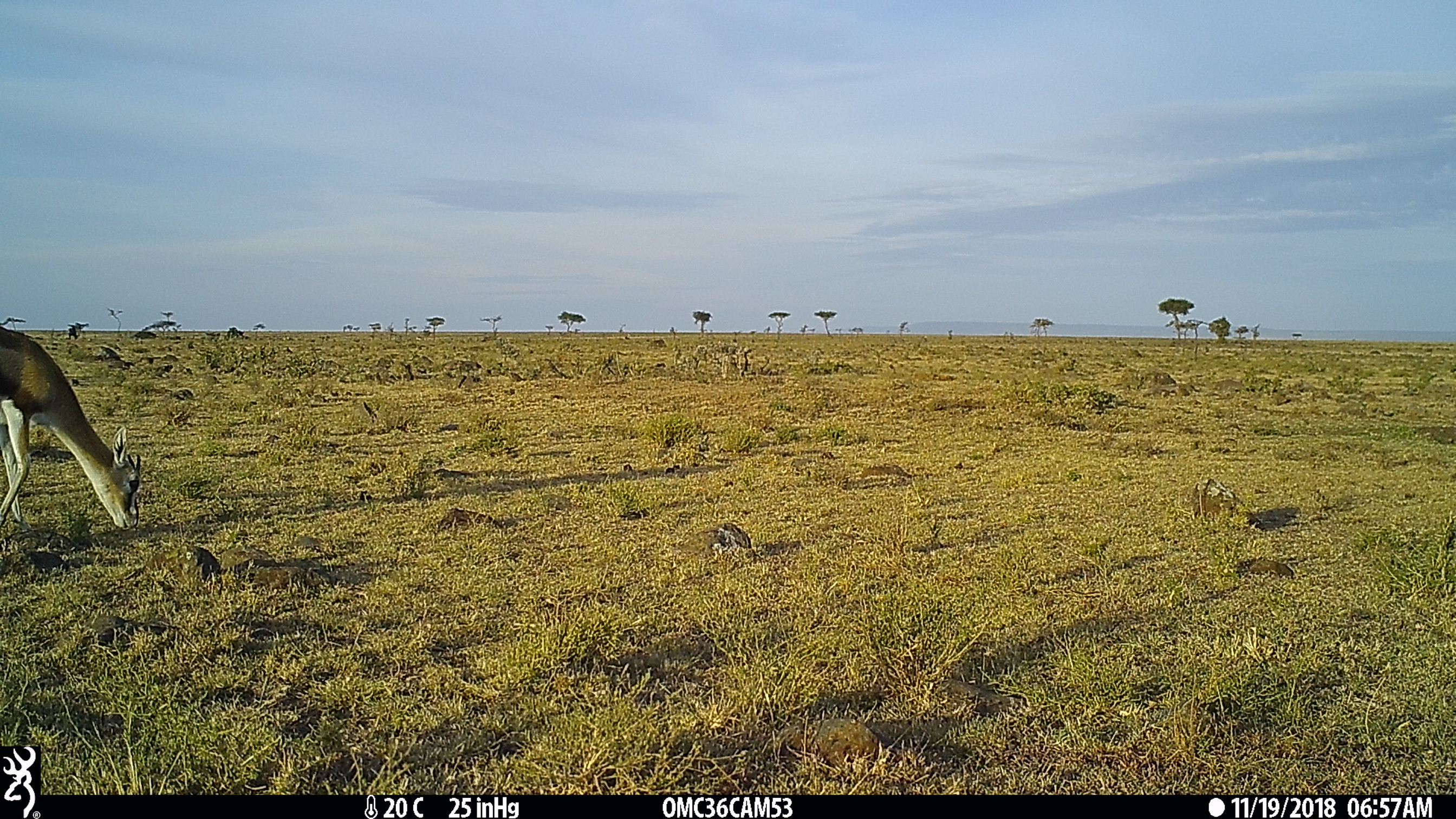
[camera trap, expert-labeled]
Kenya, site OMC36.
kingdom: Animalia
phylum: Chordata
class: Mammalia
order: Artiodactyla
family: Bovidae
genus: Eudorcas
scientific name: Eudorcas thomsonii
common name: thomon's gazelle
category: gazelle thomsons